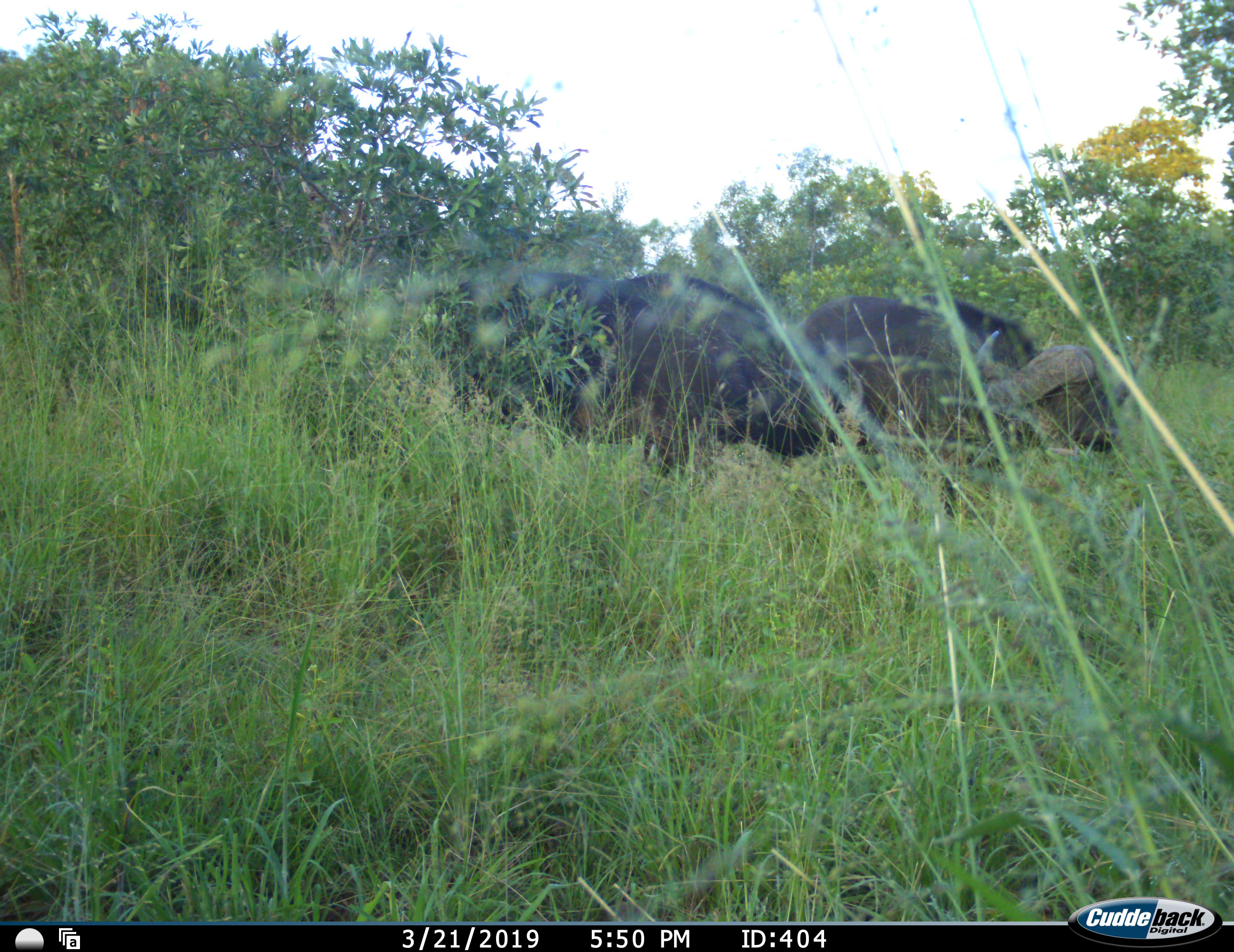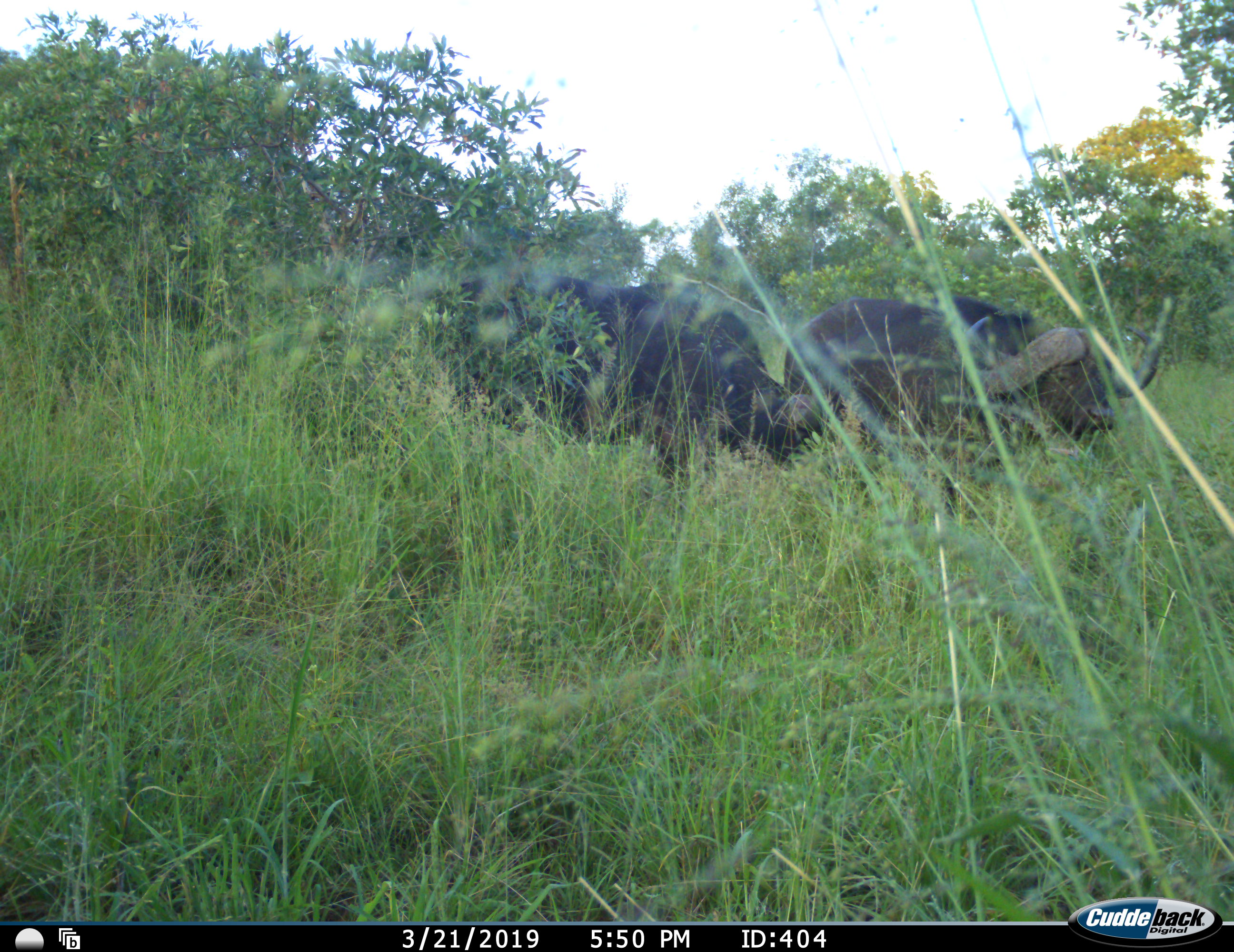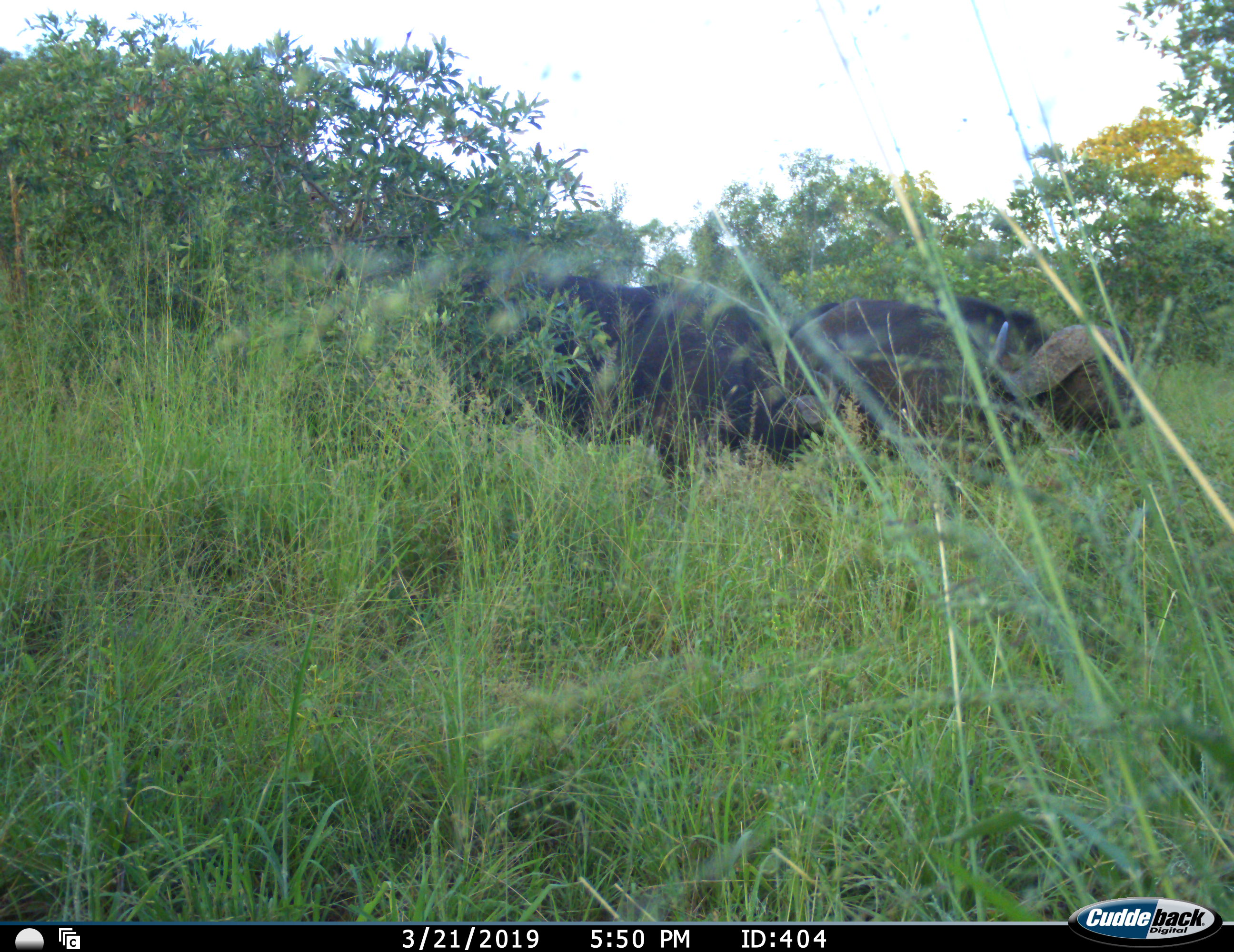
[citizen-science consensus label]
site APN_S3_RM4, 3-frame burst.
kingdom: Animalia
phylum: Chordata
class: Mammalia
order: Artiodactyla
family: Bovidae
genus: Syncerus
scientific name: Syncerus caffer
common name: african buffalo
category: buffalo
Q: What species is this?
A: Buffalo (african buffalo) (Syncerus caffer).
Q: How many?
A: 2.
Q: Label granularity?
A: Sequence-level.